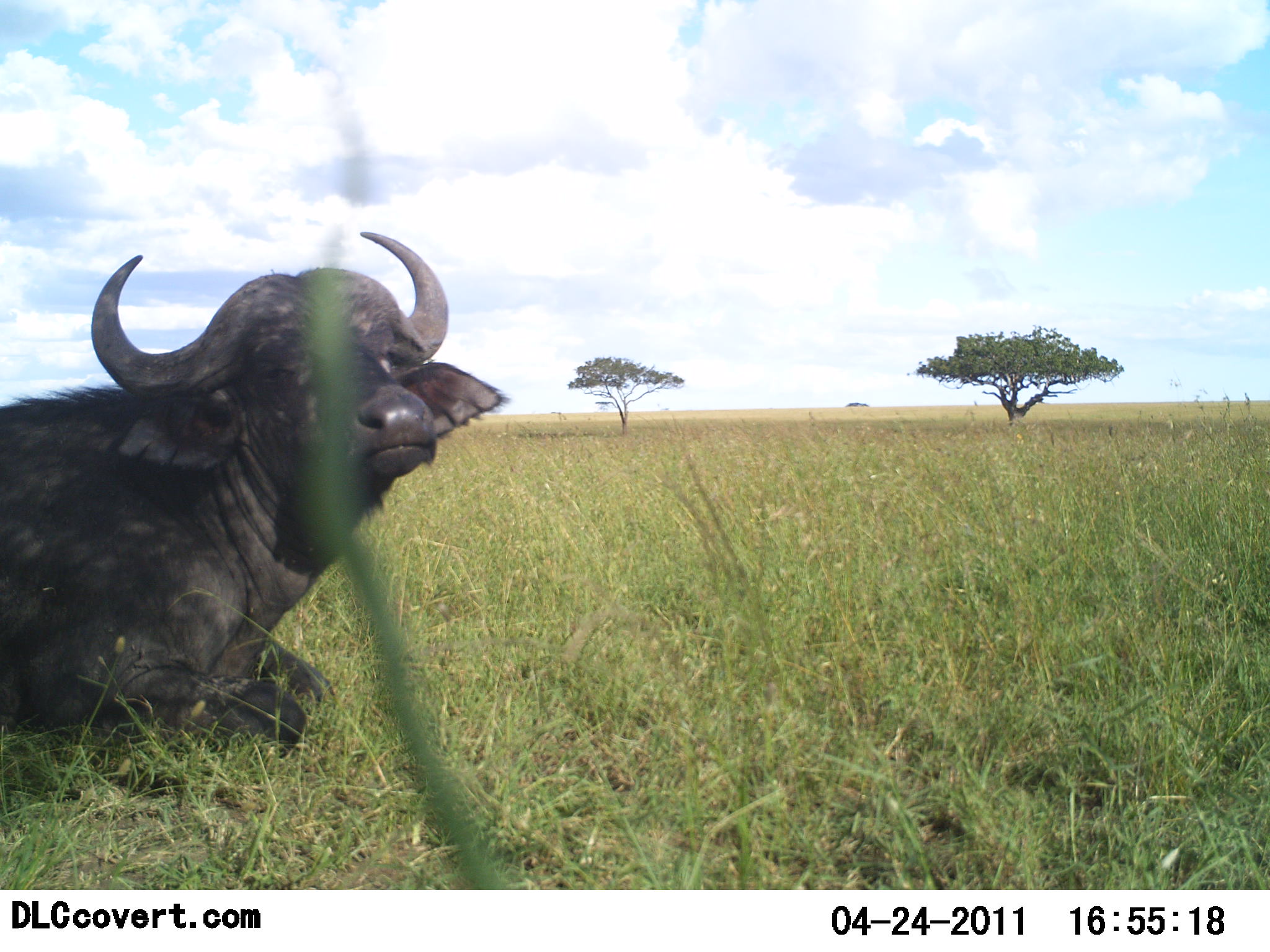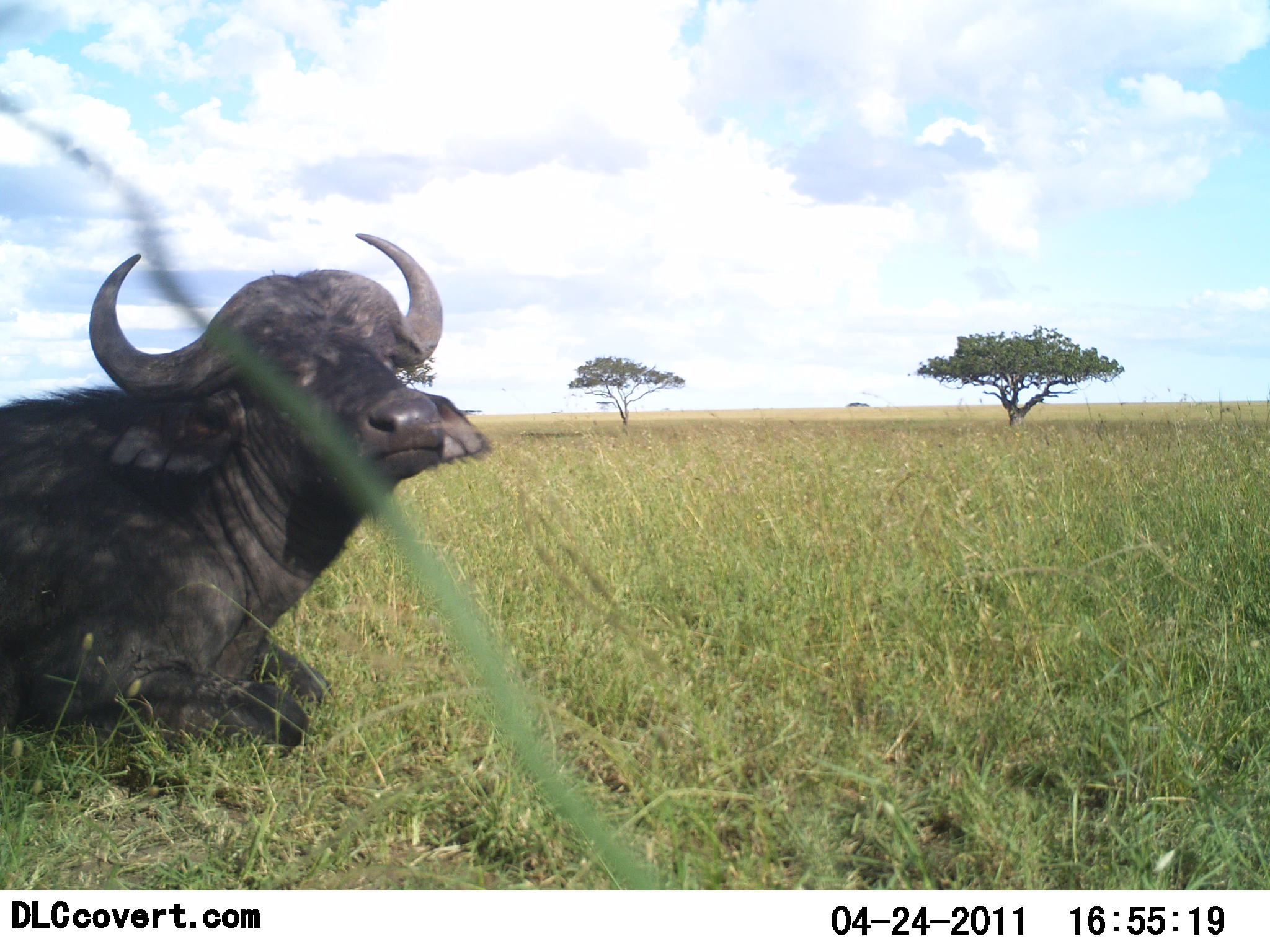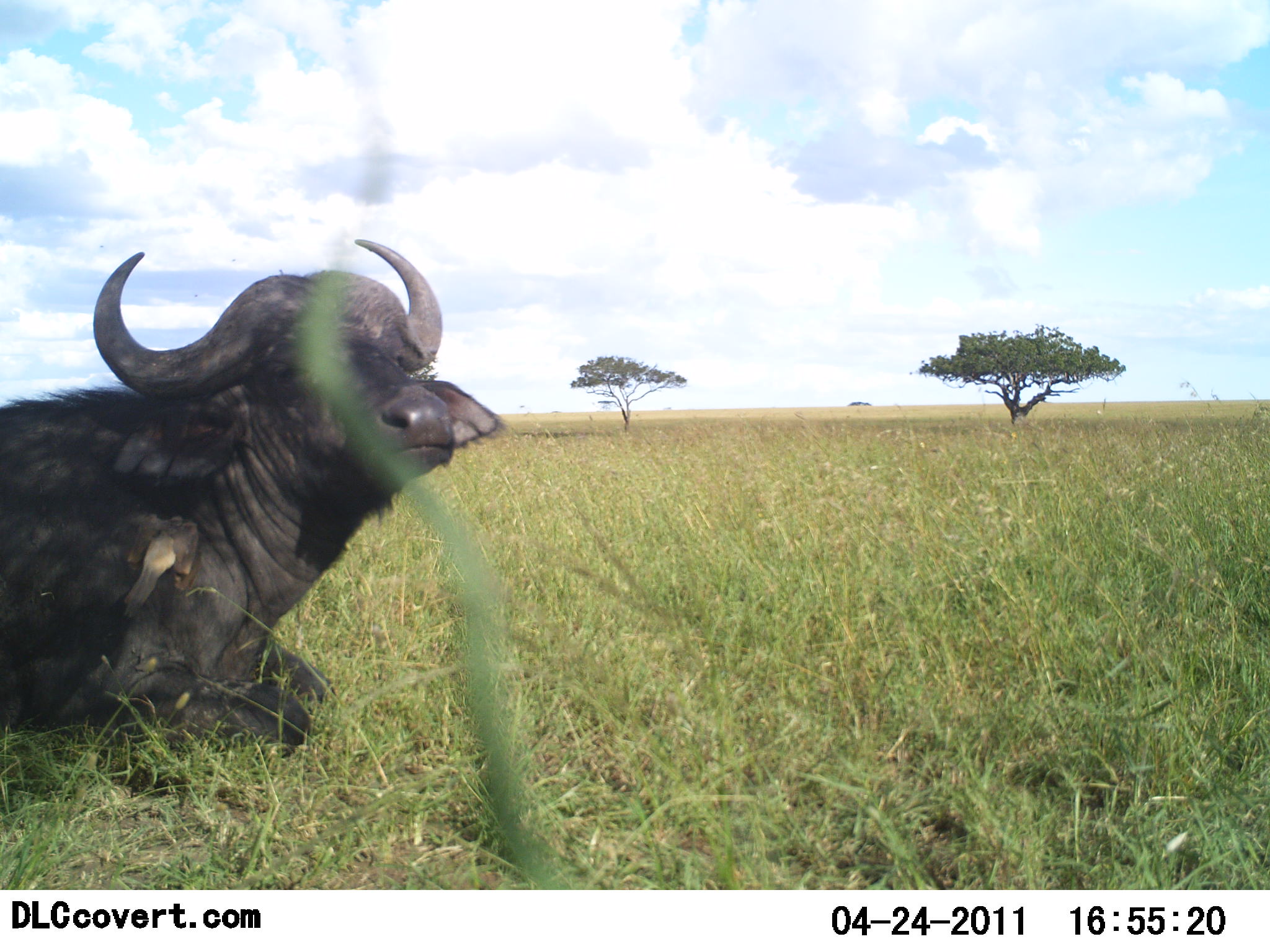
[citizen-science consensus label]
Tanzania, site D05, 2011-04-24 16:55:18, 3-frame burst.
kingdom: Animalia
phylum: Chordata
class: Mammalia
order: Artiodactyla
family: Bovidae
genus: Syncerus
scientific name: Syncerus caffer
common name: cape buffalo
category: buffalo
Buffalo (cape buffalo) (Syncerus caffer), count 1. Behavior (volunteer vote fractions): standing 0%, resting 100%, moving 0%, interacting 0%. Young present (vote fraction): 0%. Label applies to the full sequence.